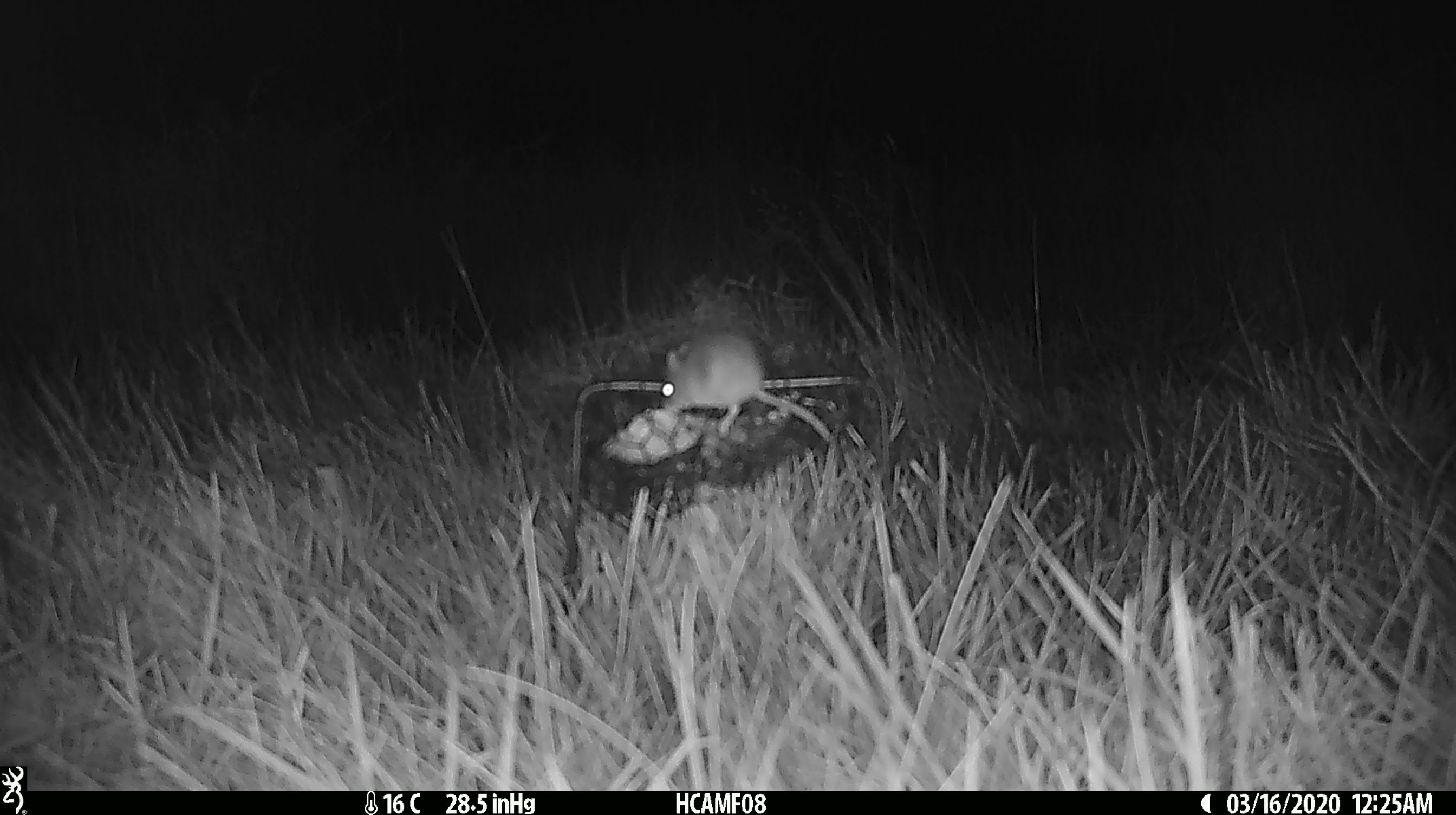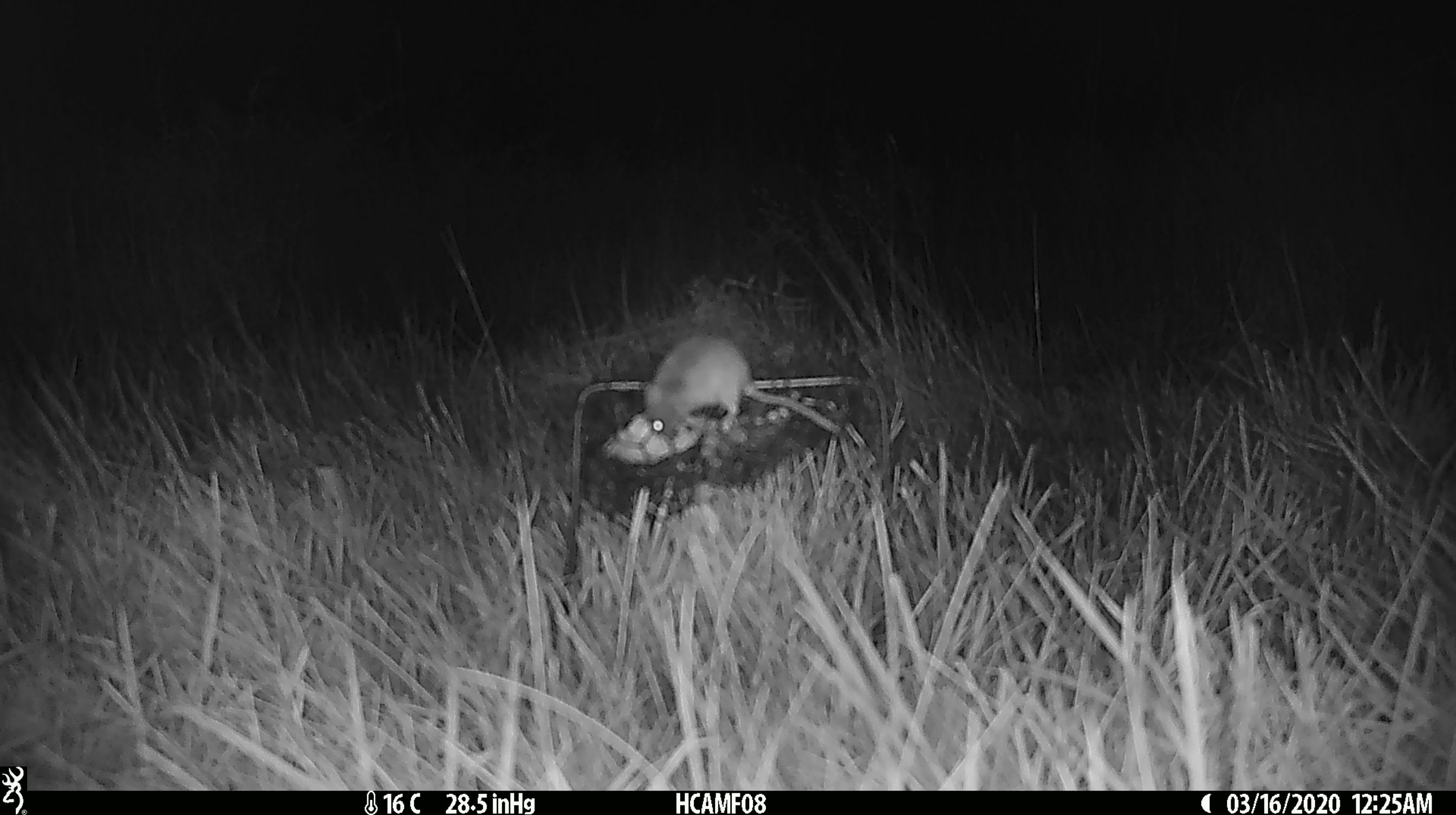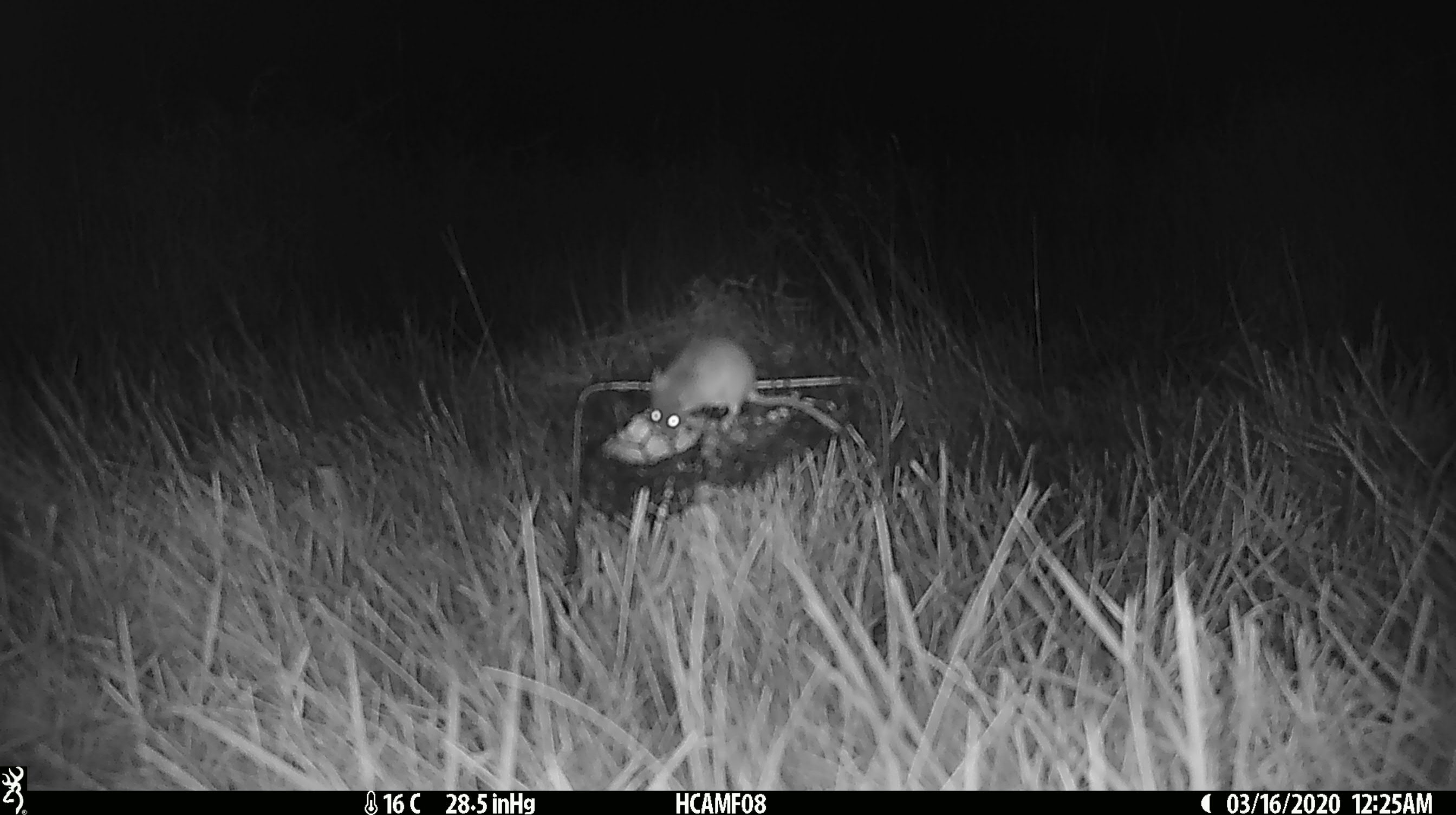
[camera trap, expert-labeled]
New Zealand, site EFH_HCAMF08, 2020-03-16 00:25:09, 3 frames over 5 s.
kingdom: Animalia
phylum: Chordata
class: Mammalia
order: Rodentia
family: Muridae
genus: Mus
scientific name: Mus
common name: mouse